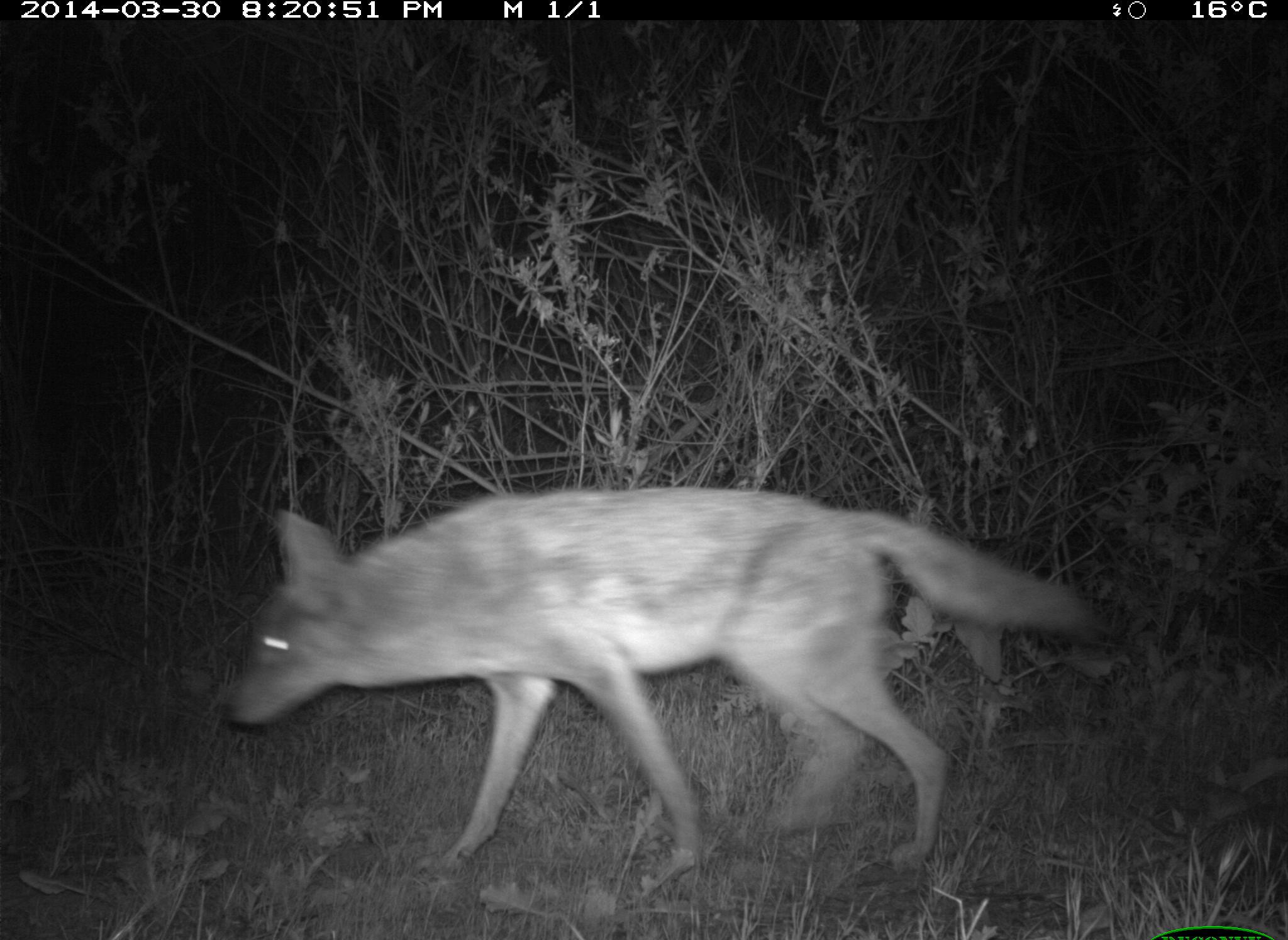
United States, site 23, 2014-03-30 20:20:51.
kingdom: Animalia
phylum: Chordata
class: Mammalia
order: Carnivora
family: Canidae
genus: Canis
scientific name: Canis latrans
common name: coyote